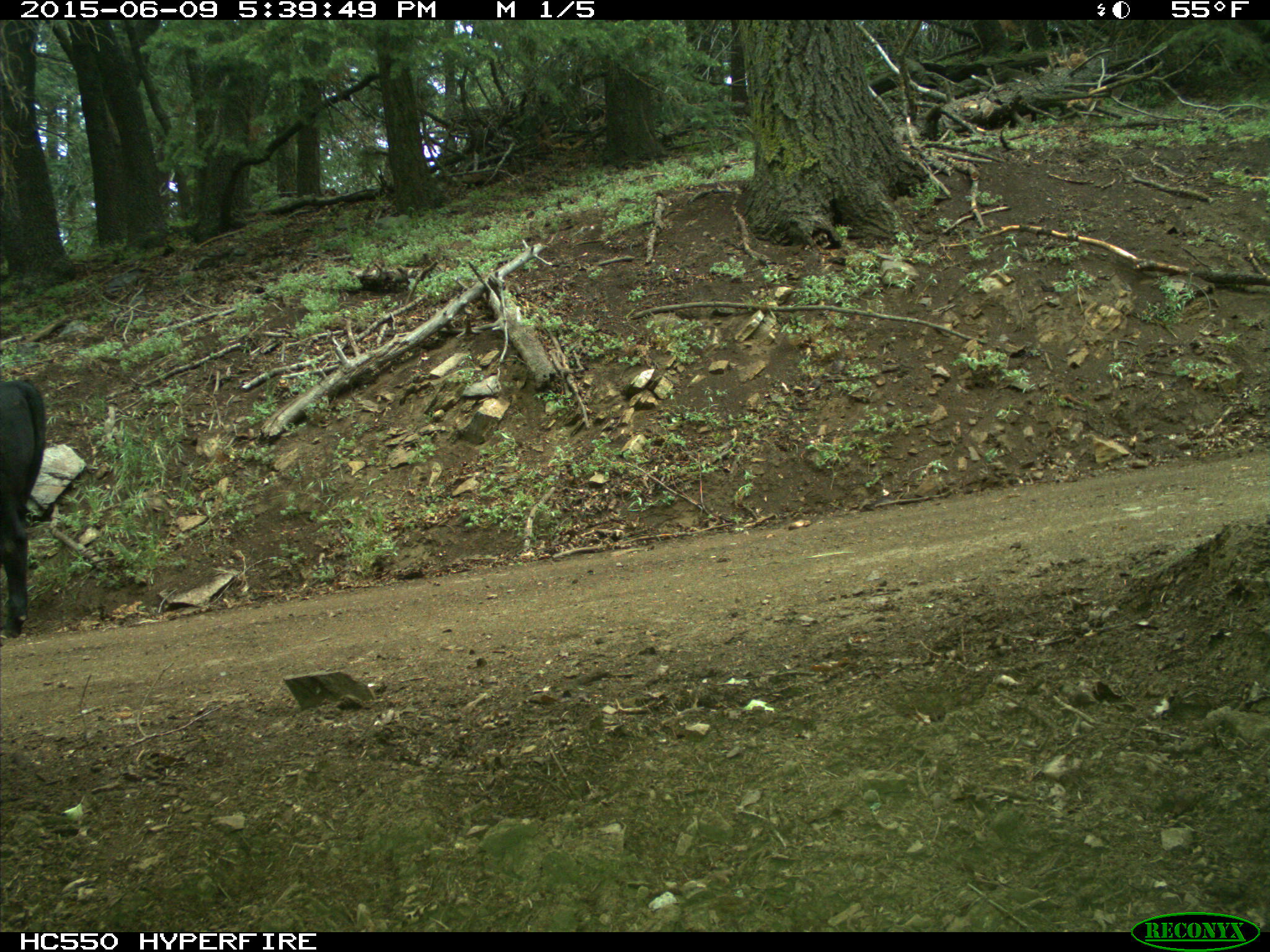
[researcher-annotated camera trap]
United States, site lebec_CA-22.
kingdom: Animalia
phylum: Chordata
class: Mammalia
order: Artiodactyla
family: Bovidae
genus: Bos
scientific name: Bos taurus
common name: domestic cow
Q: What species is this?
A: Bos taurus (domestic cow).